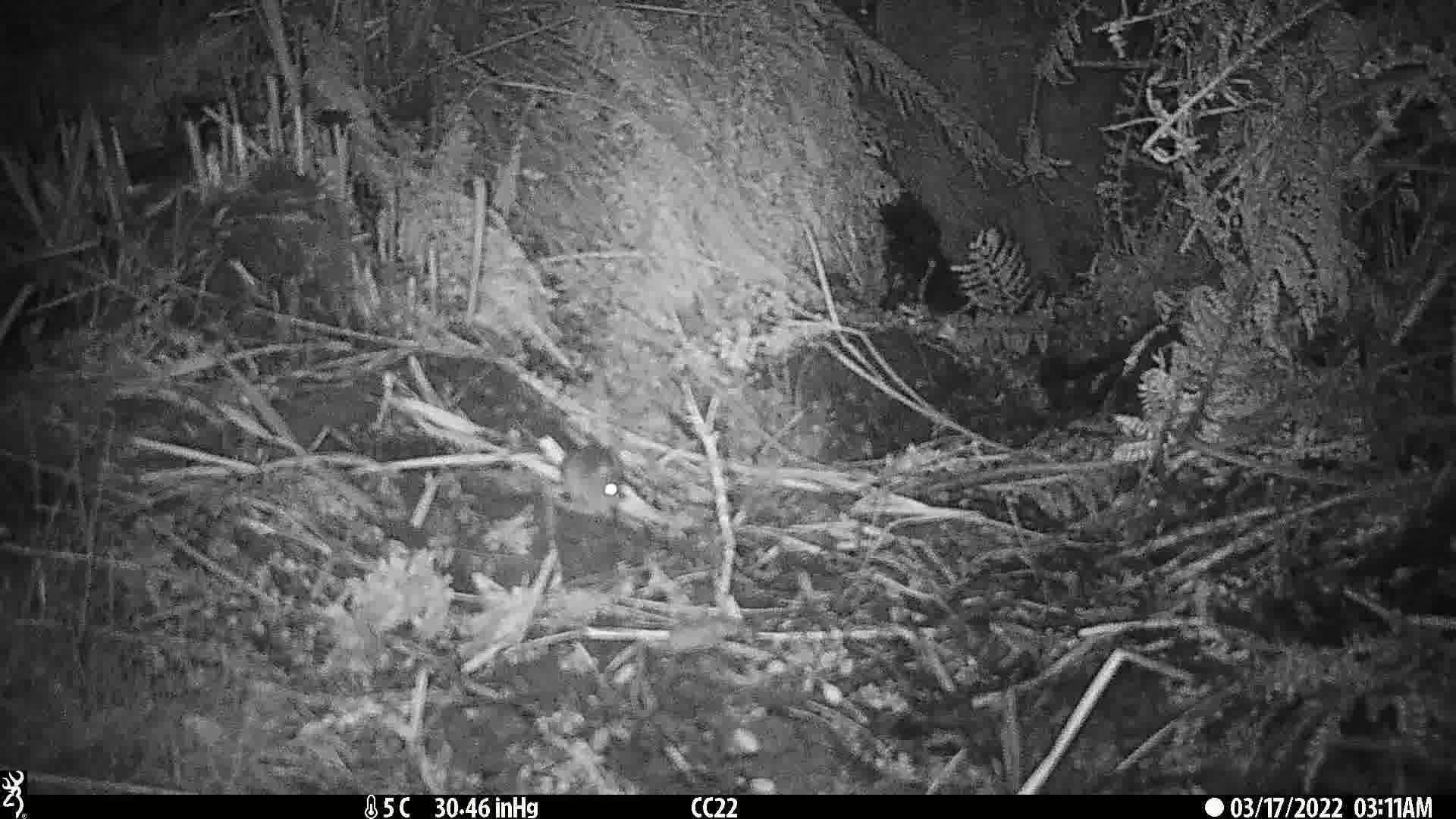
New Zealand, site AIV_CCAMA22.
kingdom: Animalia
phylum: Chordata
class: Mammalia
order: Rodentia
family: Muridae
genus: Mus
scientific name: Mus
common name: mouse